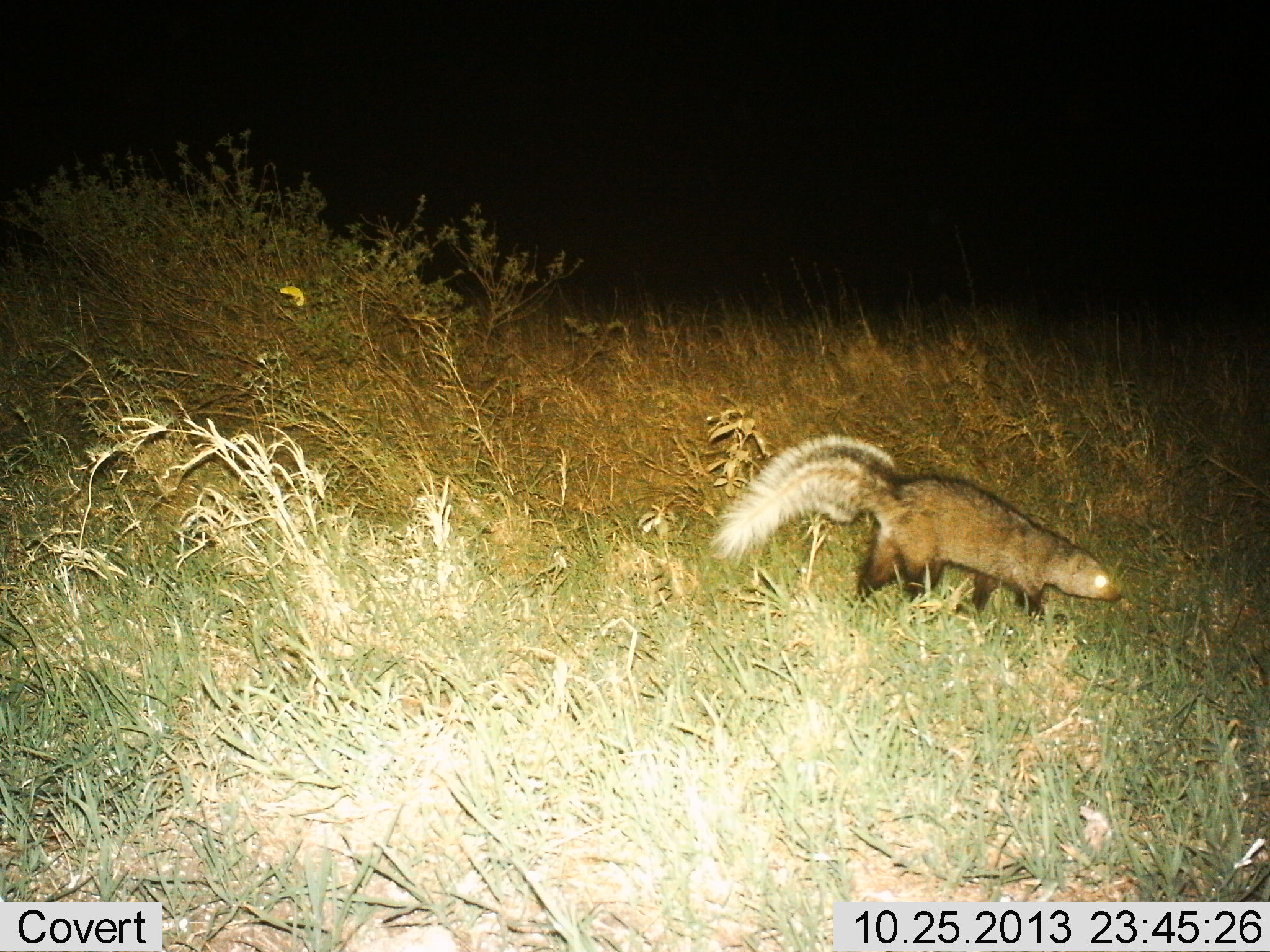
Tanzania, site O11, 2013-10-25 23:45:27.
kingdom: Animalia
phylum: Chordata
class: Mammalia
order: Carnivora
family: Mustelidae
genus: Ictonyx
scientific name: Ictonyx striatus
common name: zorilla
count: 1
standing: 41%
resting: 3%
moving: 56%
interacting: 0%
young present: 0%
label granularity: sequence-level